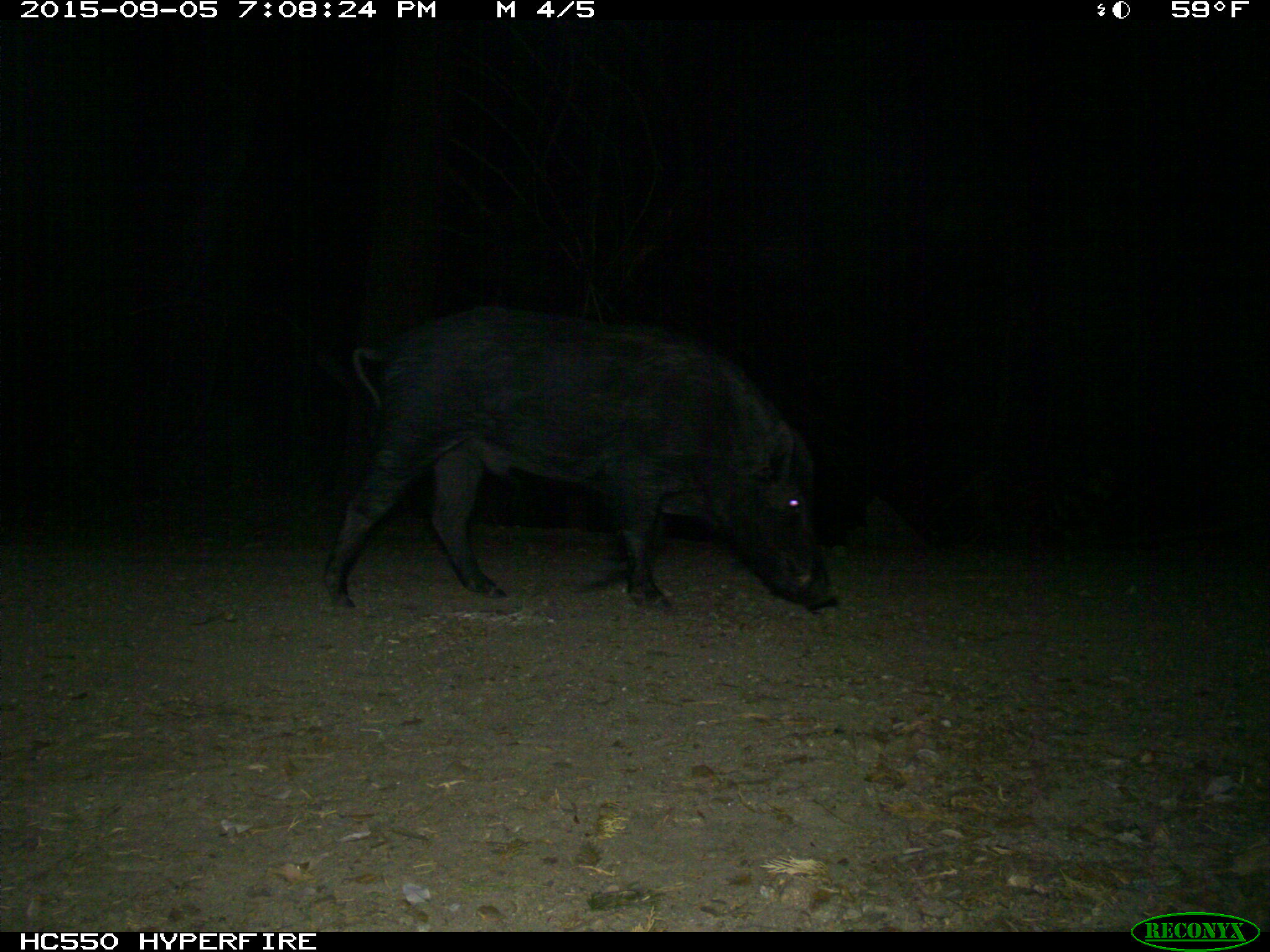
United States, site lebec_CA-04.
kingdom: Animalia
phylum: Chordata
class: Mammalia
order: Artiodactyla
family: Suidae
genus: Sus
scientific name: Sus scrofa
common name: wild boar